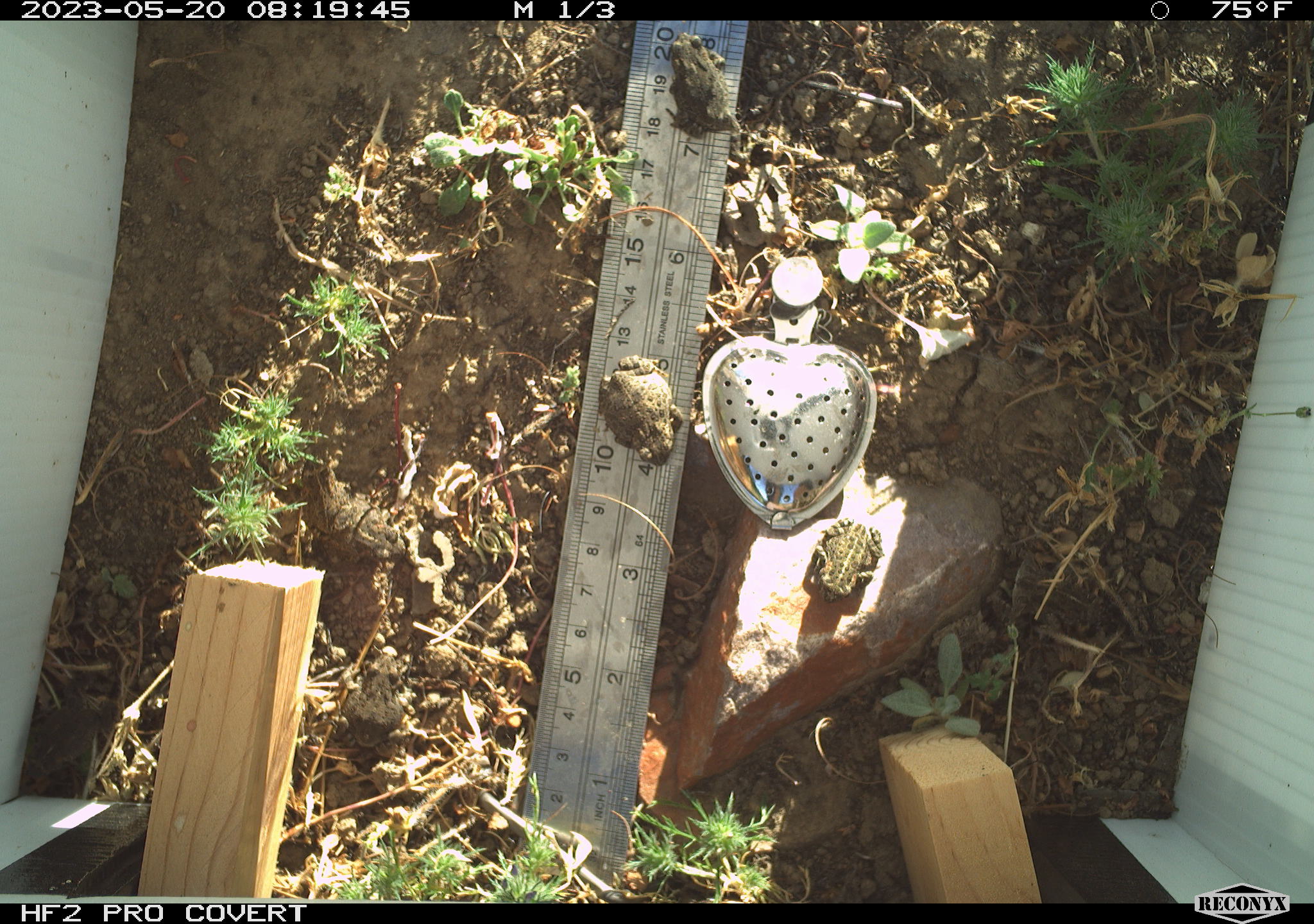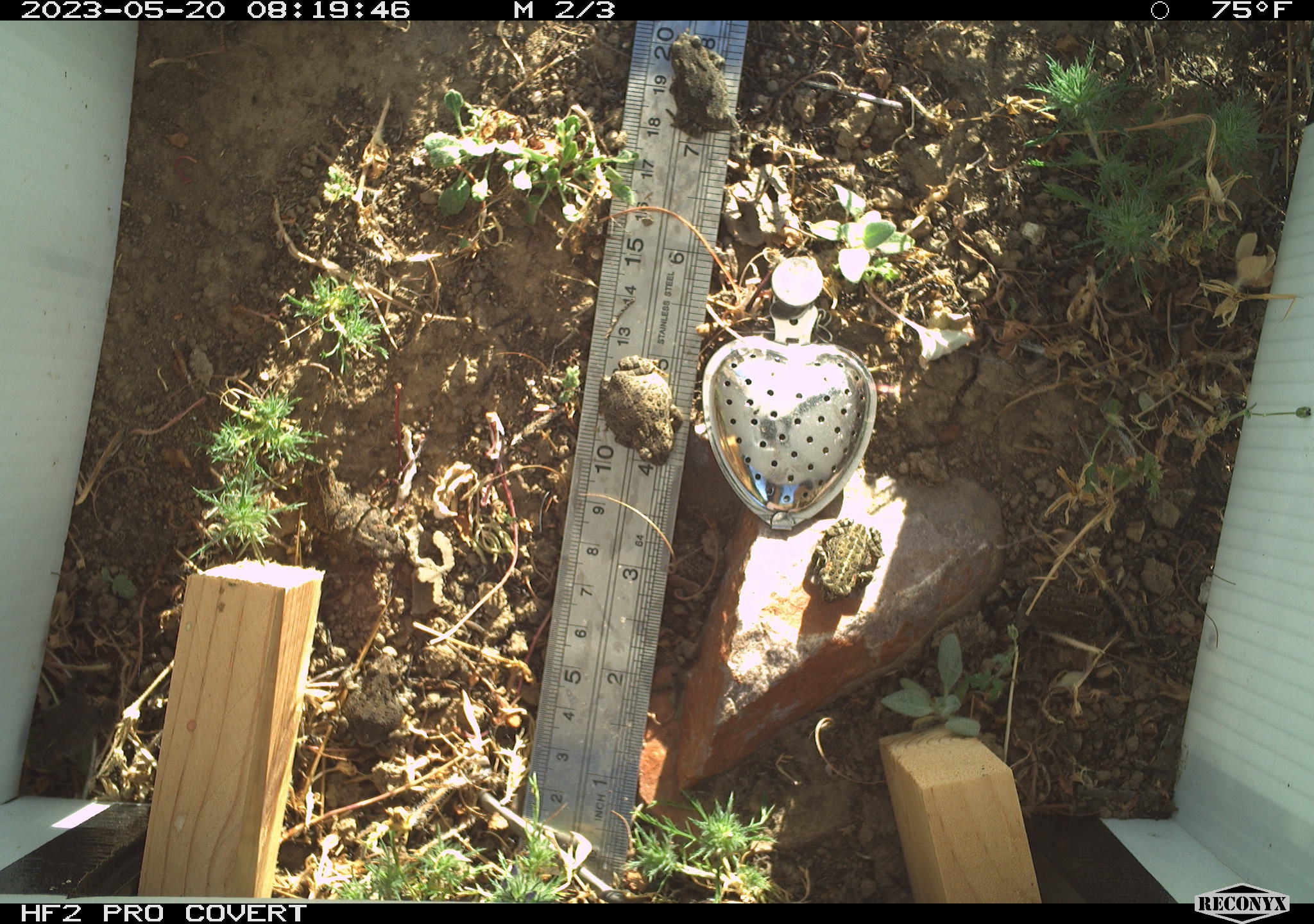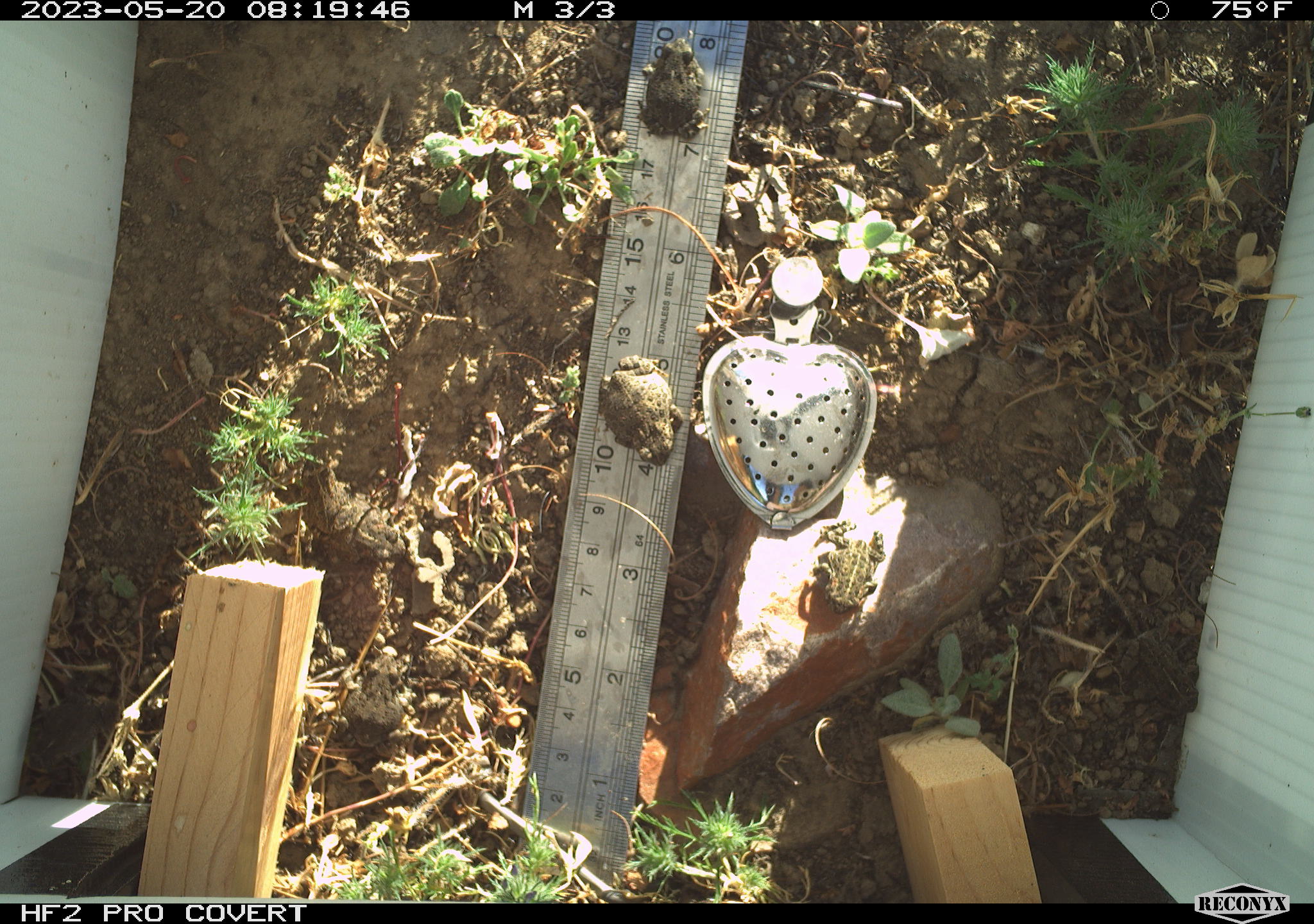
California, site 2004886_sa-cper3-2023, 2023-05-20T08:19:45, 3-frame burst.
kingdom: Animalia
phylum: Chordata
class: Amphibia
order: Anura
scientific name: Anura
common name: frogs